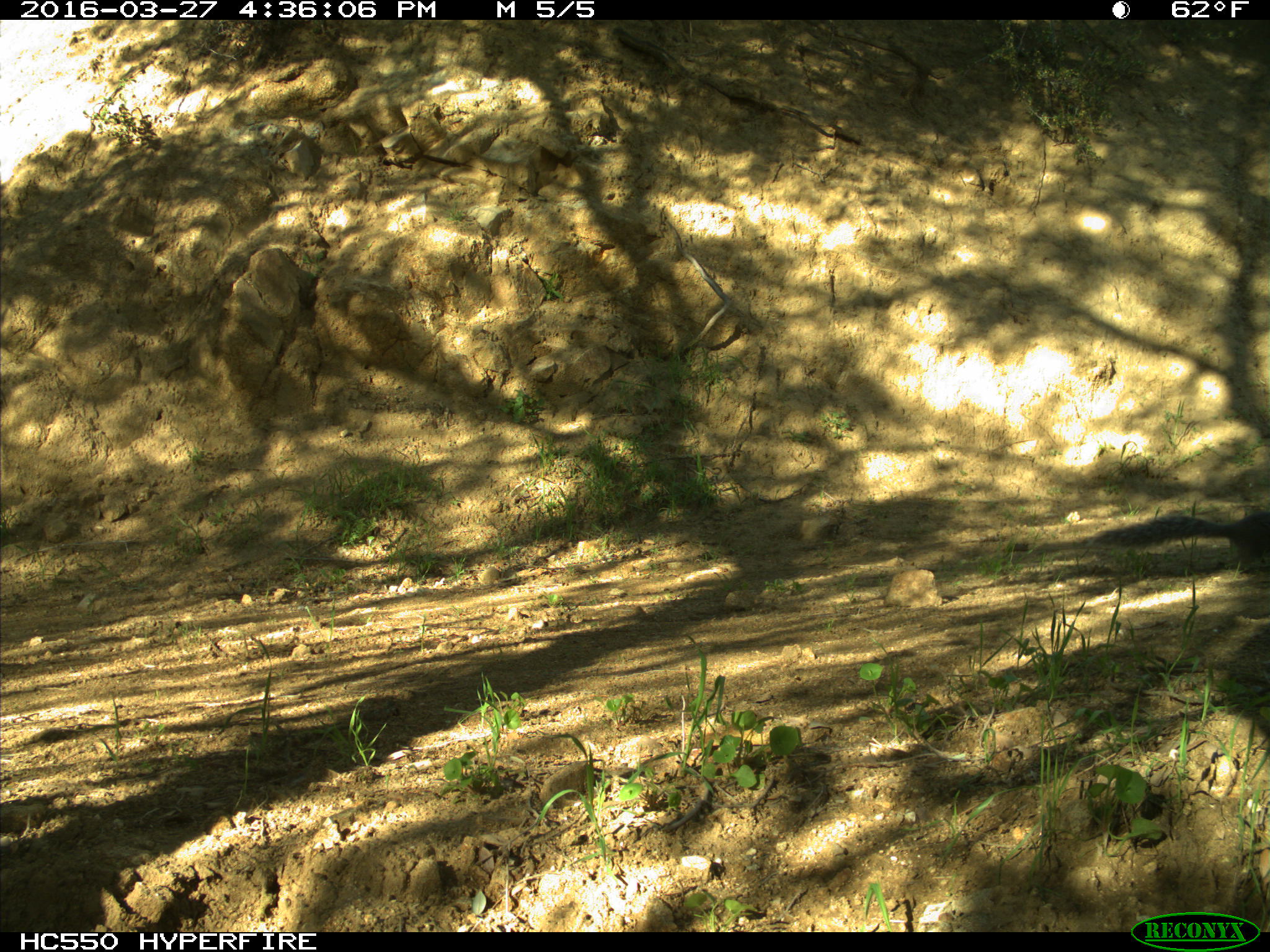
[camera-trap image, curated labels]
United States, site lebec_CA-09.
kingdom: Animalia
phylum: Chordata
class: Mammalia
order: Rodentia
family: Sciuridae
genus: Sciurus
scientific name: Sciurus carolinensis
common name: eastern gray squirrel